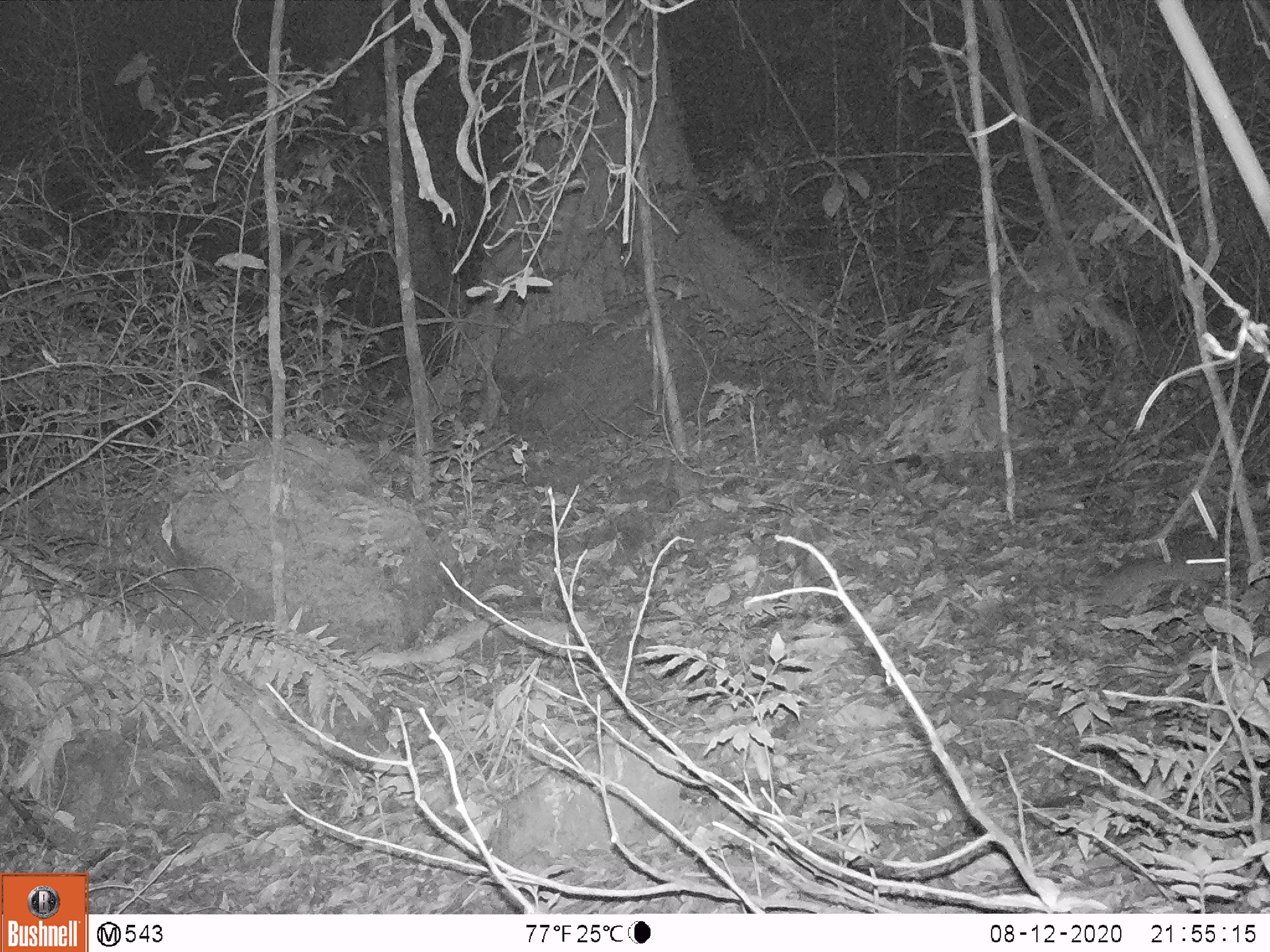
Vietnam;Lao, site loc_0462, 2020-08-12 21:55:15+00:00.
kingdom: Animalia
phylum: Chordata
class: Mammalia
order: Rodentia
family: Muridae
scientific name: Muridae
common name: old-world mice and rats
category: unidentified murid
Unidentified murid (old-world mice and rats) (Muridae). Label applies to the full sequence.